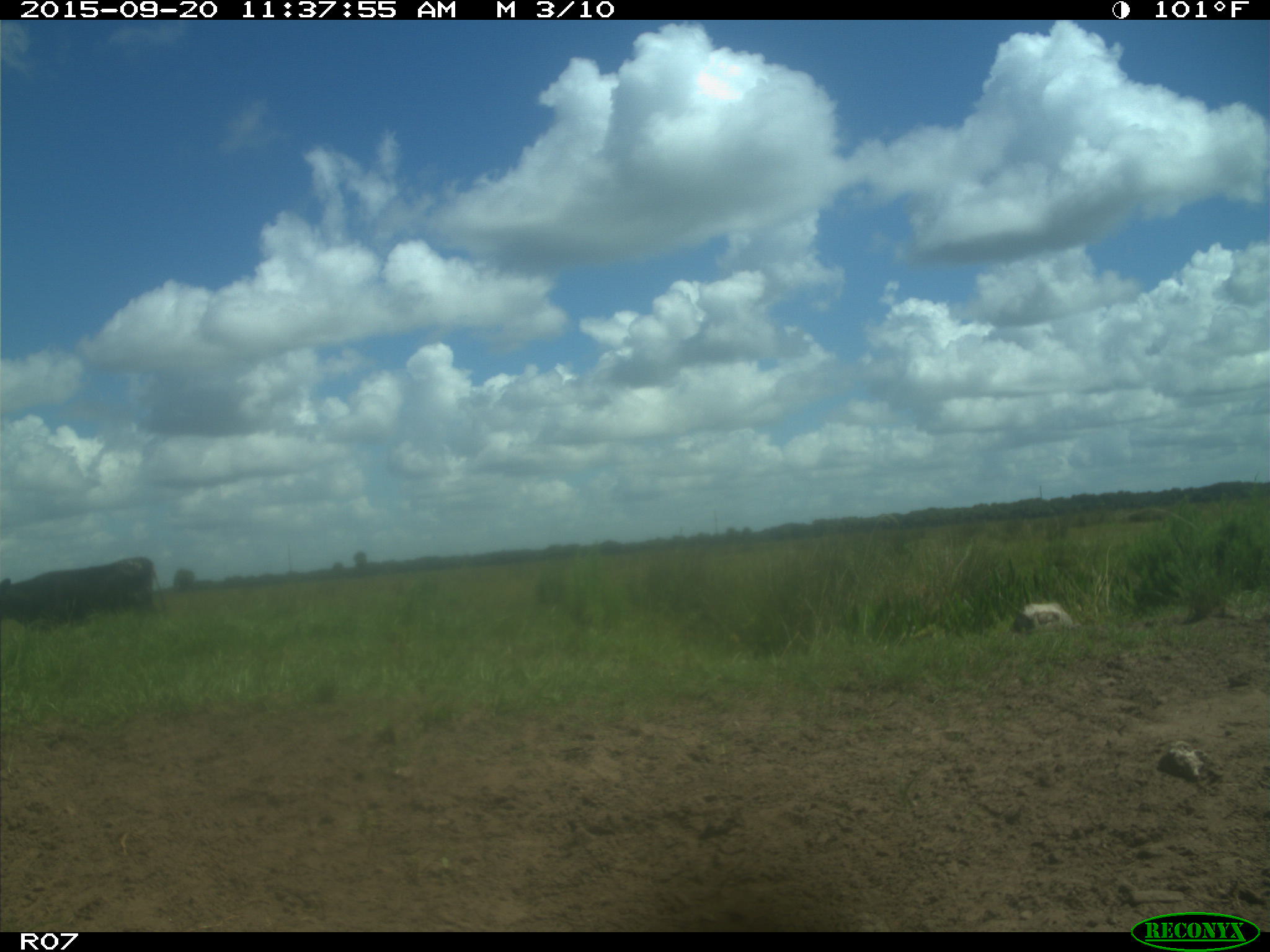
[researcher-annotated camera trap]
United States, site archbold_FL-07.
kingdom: Animalia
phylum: Chordata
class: Mammalia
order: Artiodactyla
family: Bovidae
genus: Bos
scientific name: Bos taurus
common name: domestic cow